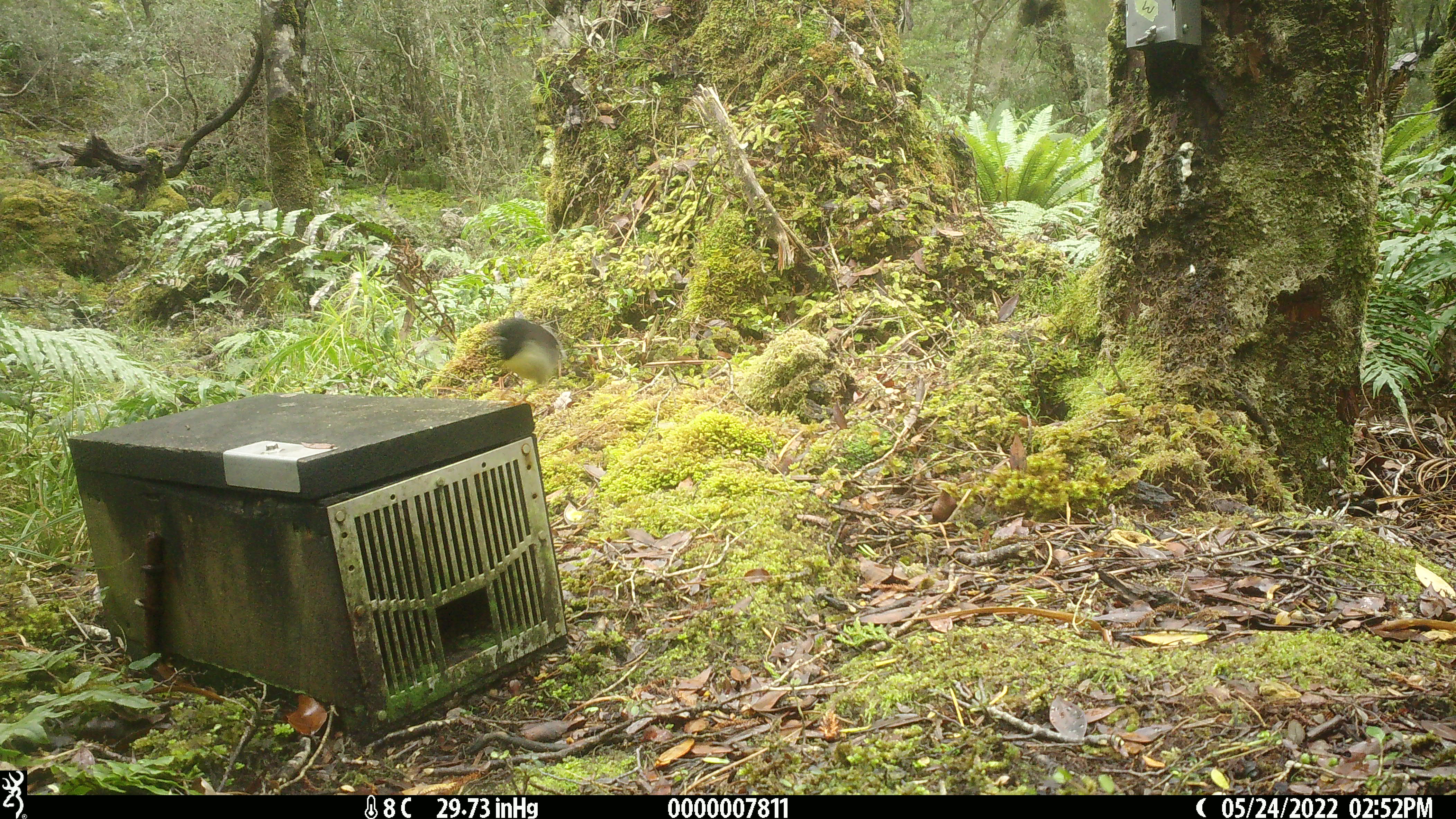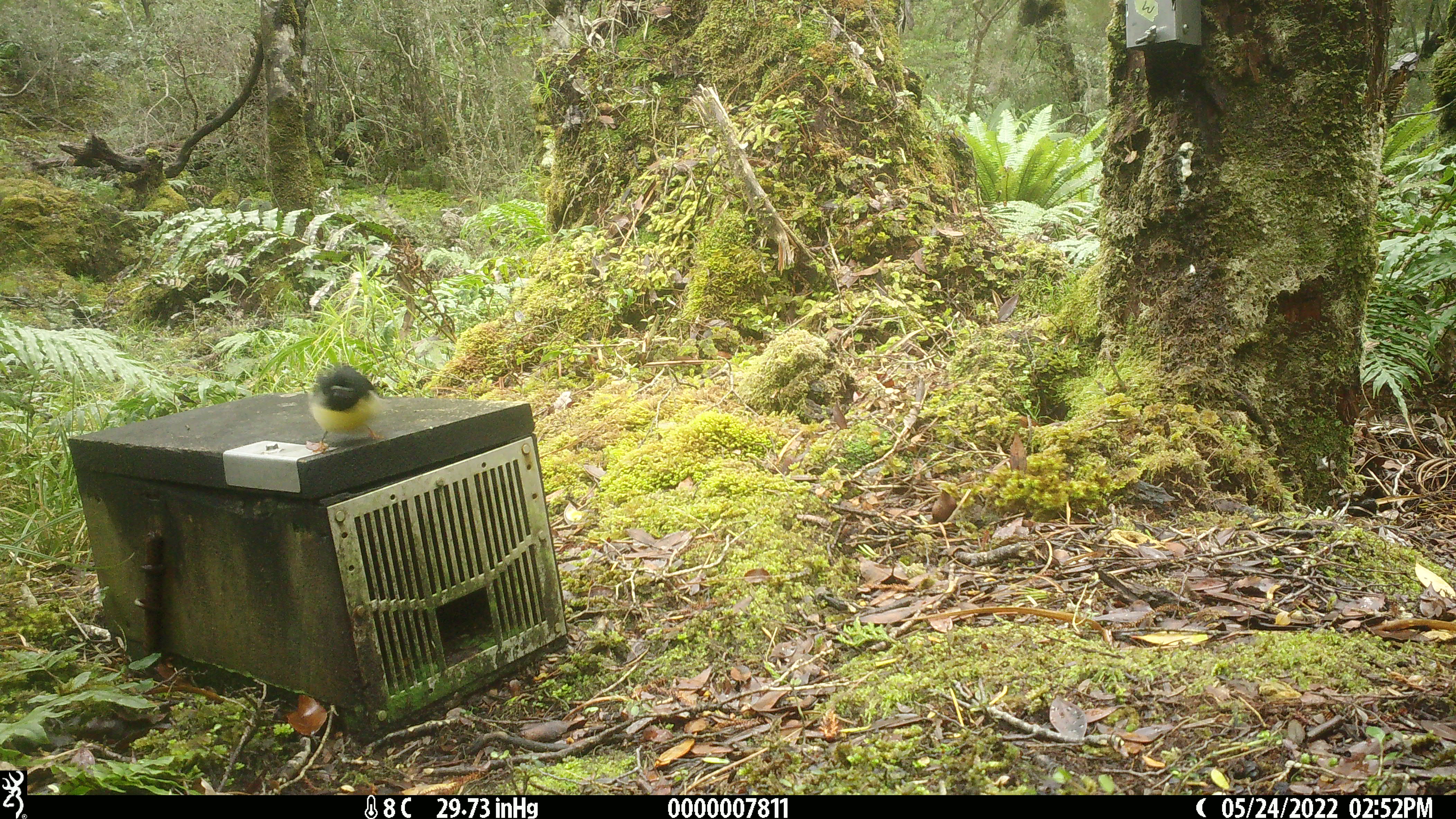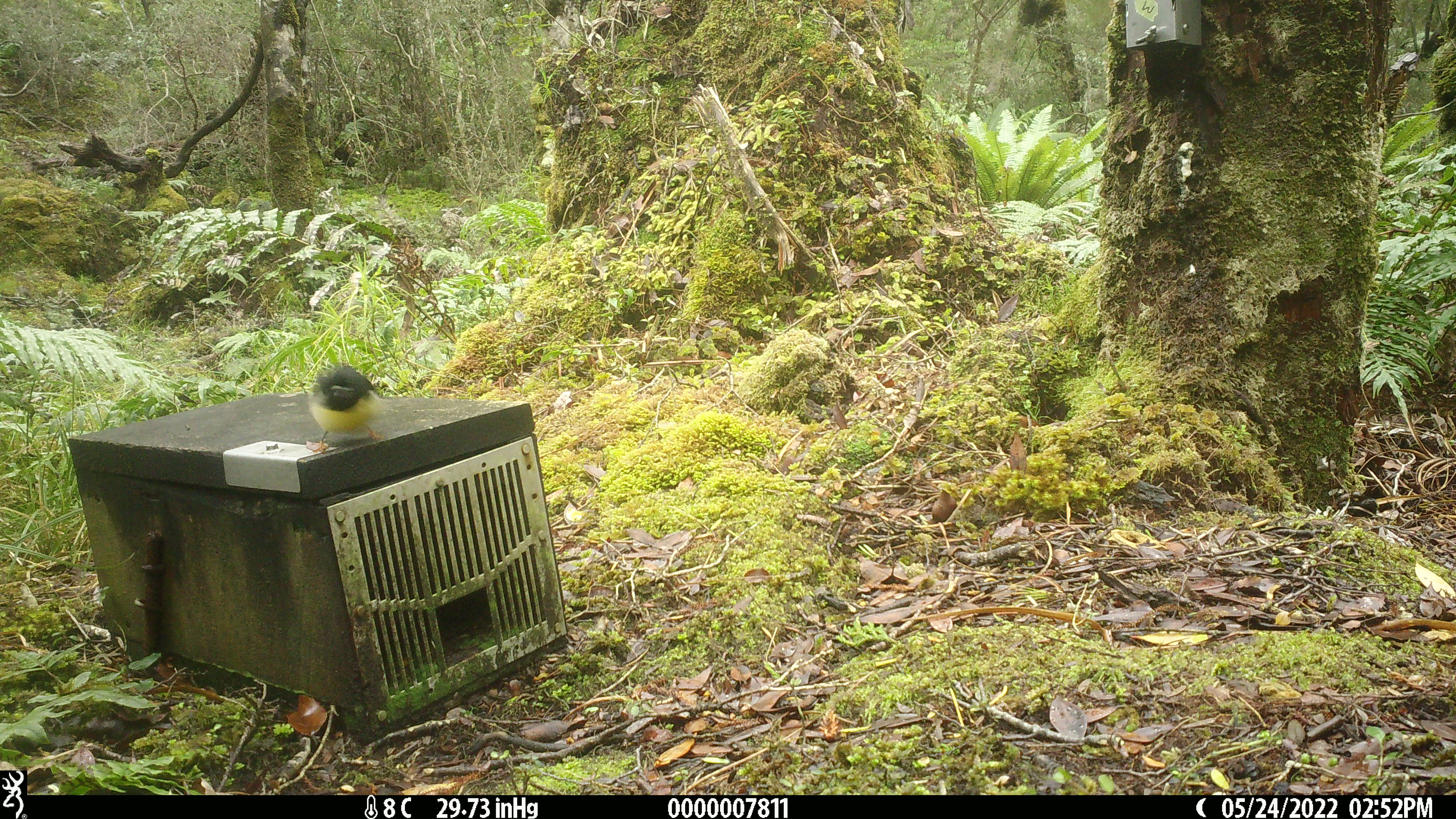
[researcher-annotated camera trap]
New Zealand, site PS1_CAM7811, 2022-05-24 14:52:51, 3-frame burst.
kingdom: Animalia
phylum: Chordata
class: Aves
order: Passeriformes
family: Petroicidae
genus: Petroica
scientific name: Petroica macrocephala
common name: tomtit